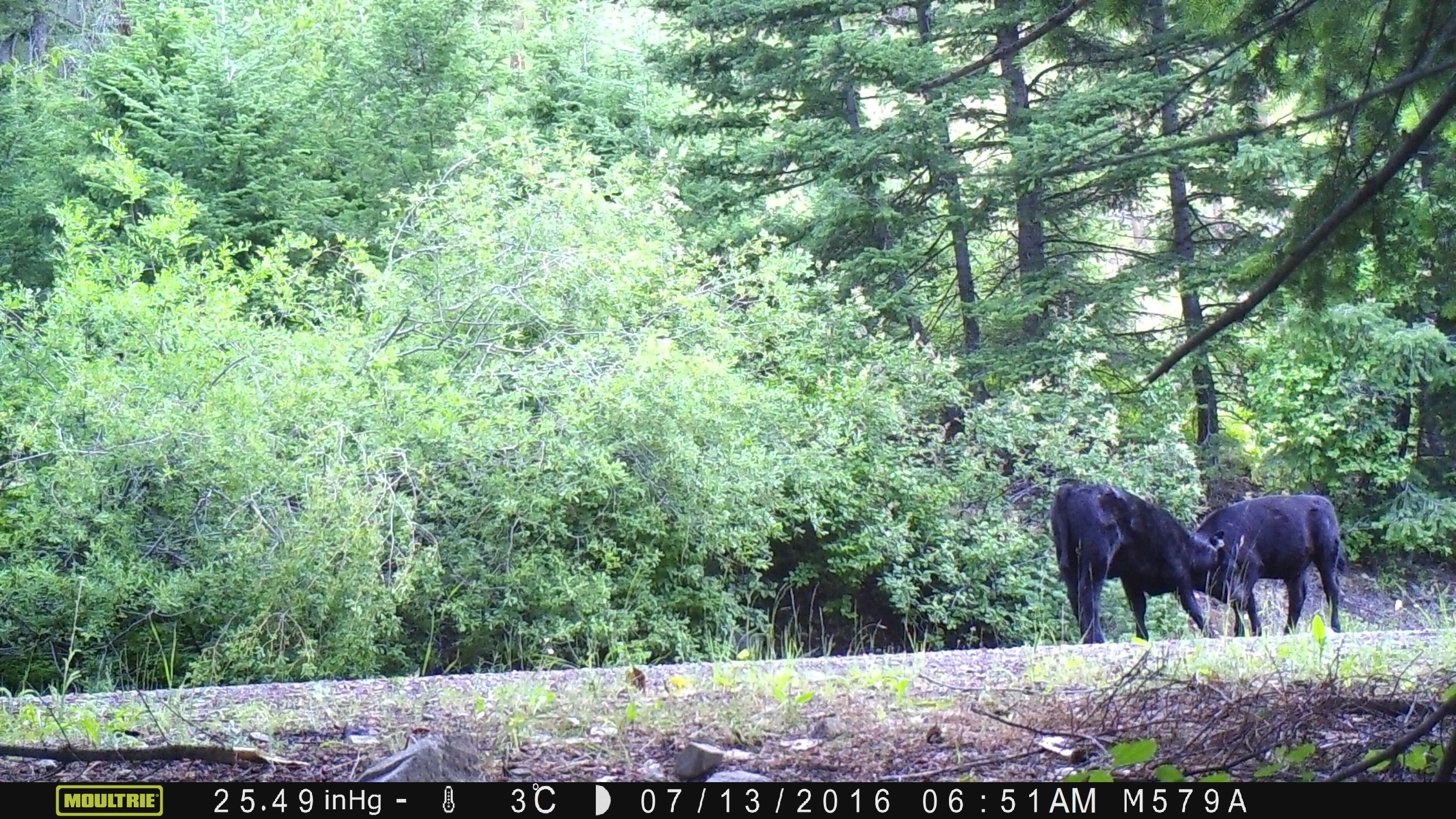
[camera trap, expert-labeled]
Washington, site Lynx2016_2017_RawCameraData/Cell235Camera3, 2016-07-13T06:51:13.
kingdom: Animalia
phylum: Chordata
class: Mammalia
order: Artiodactyla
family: Bovidae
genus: Bos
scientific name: Bos taurus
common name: domestic cattle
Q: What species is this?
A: Domestic cattle (Bos taurus).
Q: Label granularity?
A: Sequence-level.